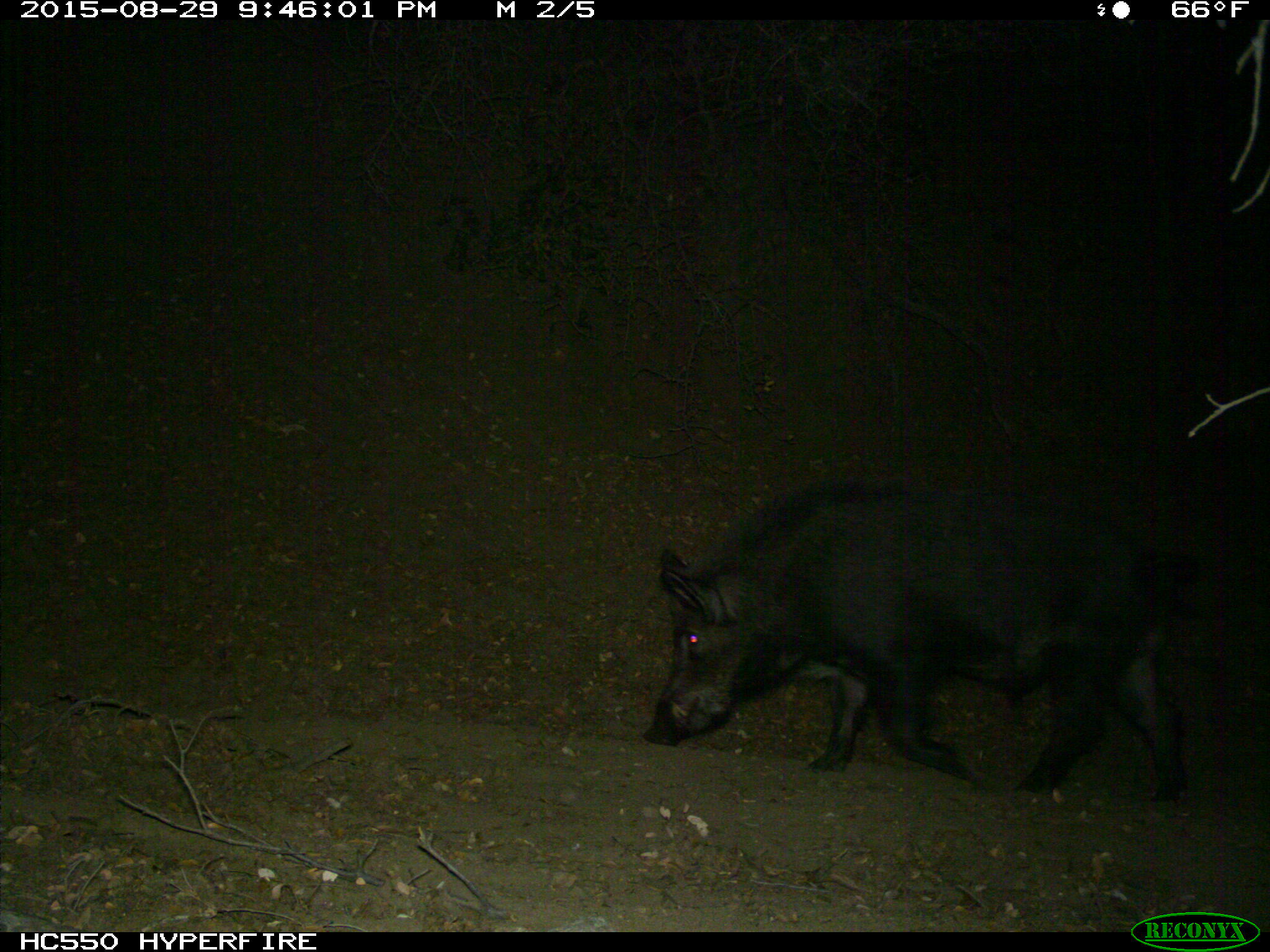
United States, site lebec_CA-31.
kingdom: Animalia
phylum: Chordata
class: Mammalia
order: Artiodactyla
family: Suidae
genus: Sus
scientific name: Sus scrofa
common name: wild boar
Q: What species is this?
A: Sus scrofa (wild boar).